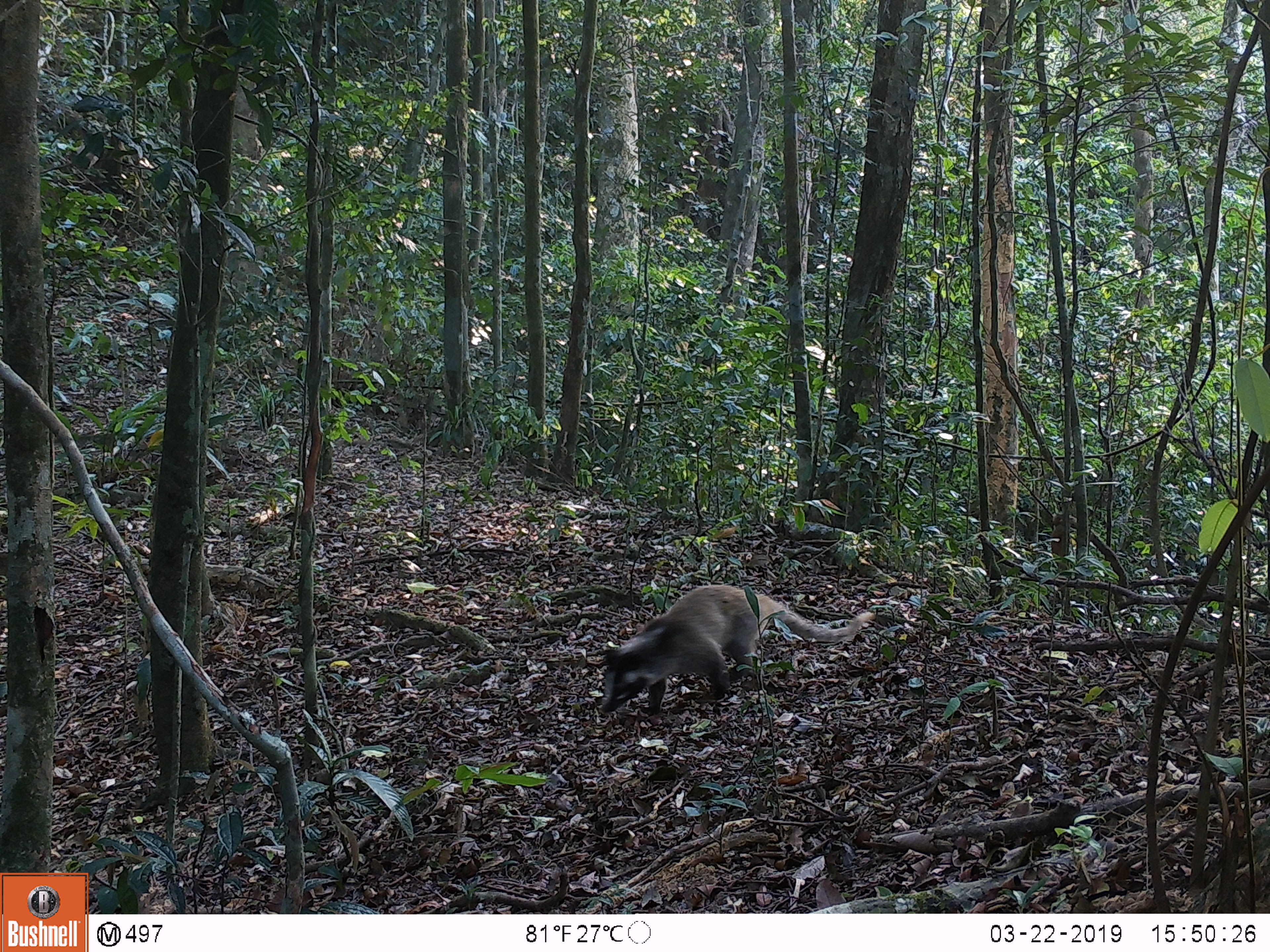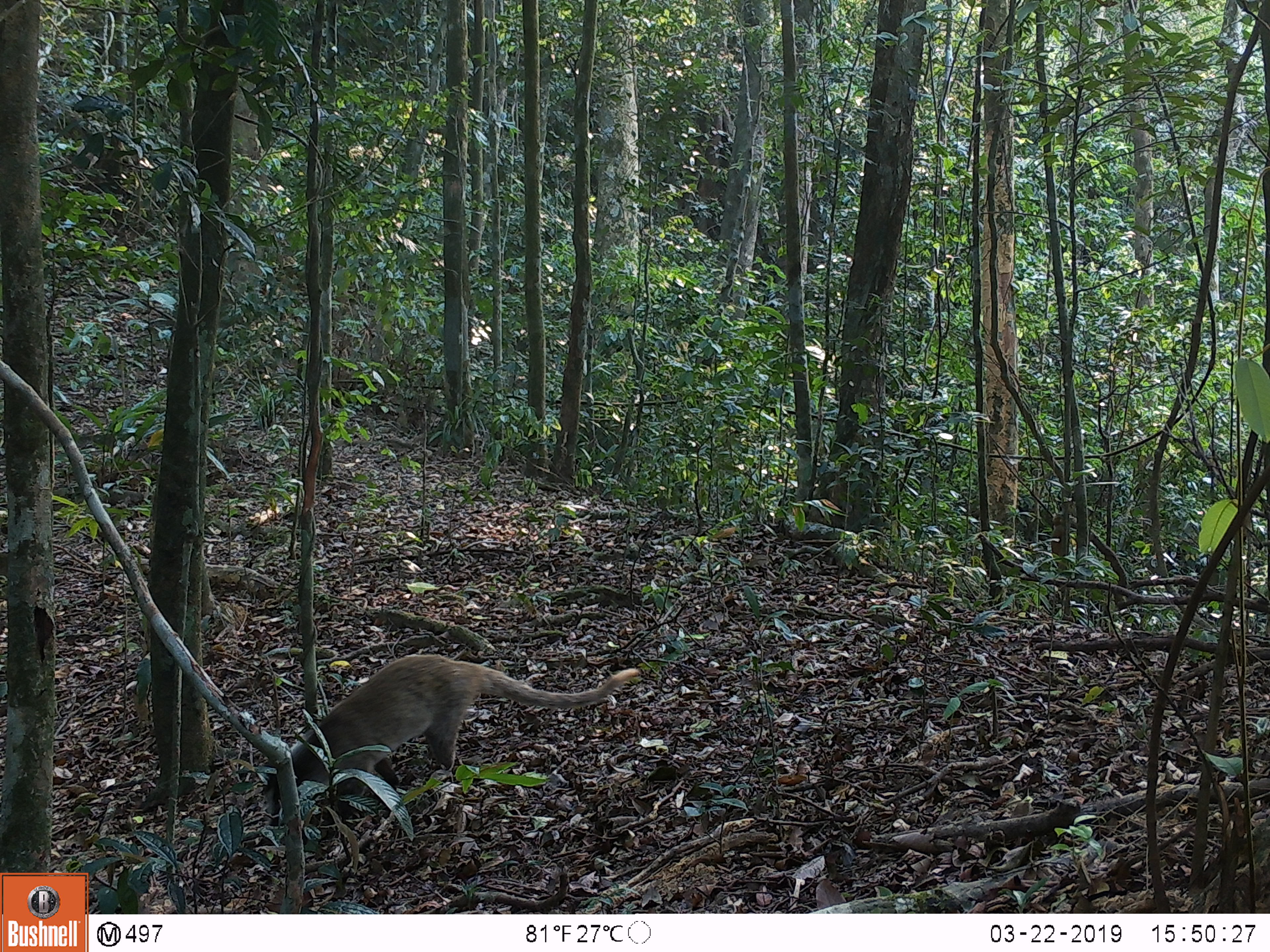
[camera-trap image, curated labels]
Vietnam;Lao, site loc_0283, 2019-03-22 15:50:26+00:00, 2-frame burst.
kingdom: Animalia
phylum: Chordata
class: Mammalia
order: Carnivora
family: Viverridae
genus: Paguma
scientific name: Paguma larvata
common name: masked palm civet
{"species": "masked palm civet (Paguma larvata)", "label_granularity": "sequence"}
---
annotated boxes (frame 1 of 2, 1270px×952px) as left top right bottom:
masked palm civet: 601 585 876 715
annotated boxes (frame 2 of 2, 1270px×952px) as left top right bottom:
masked palm civet: 264 654 641 826